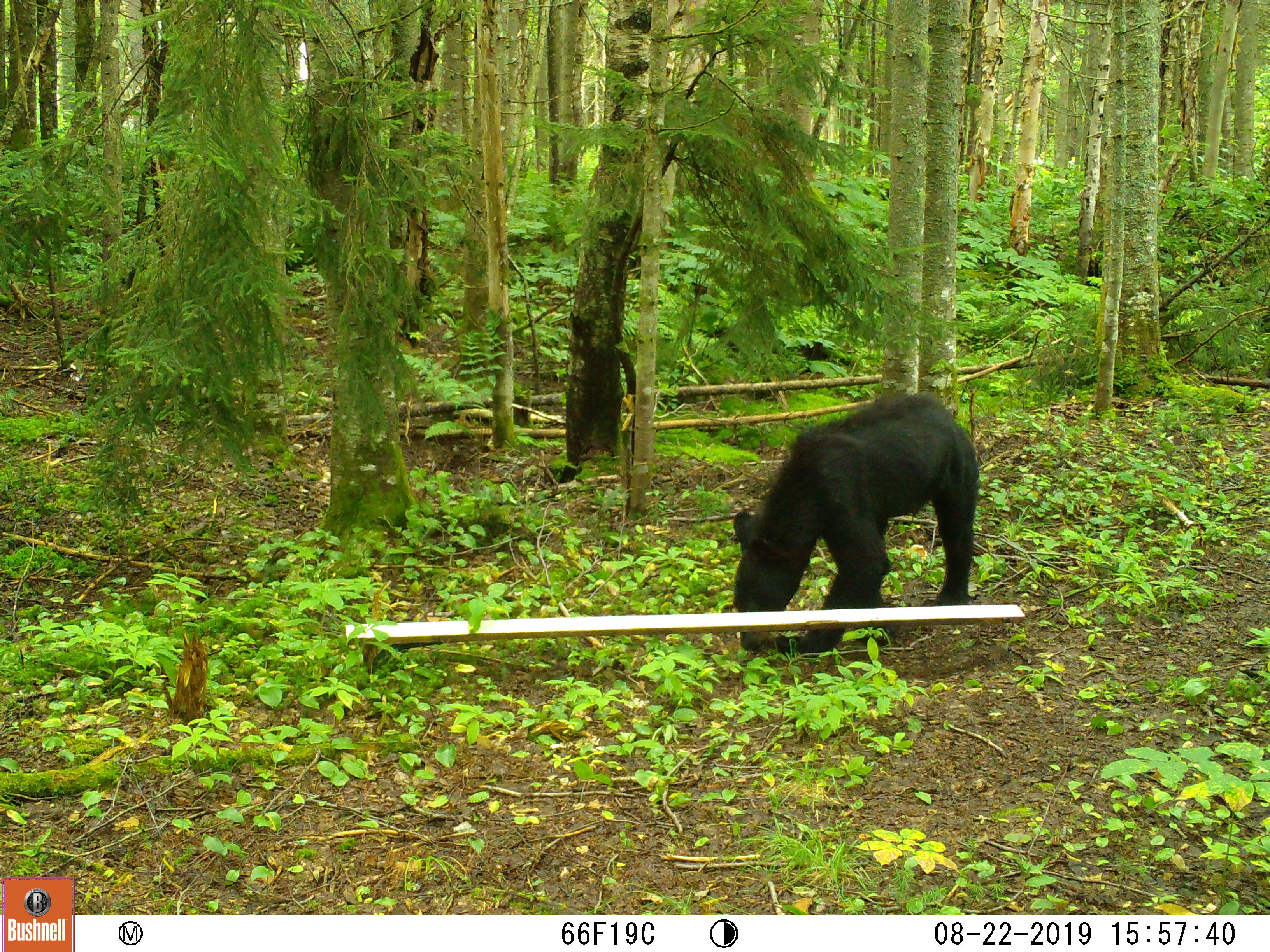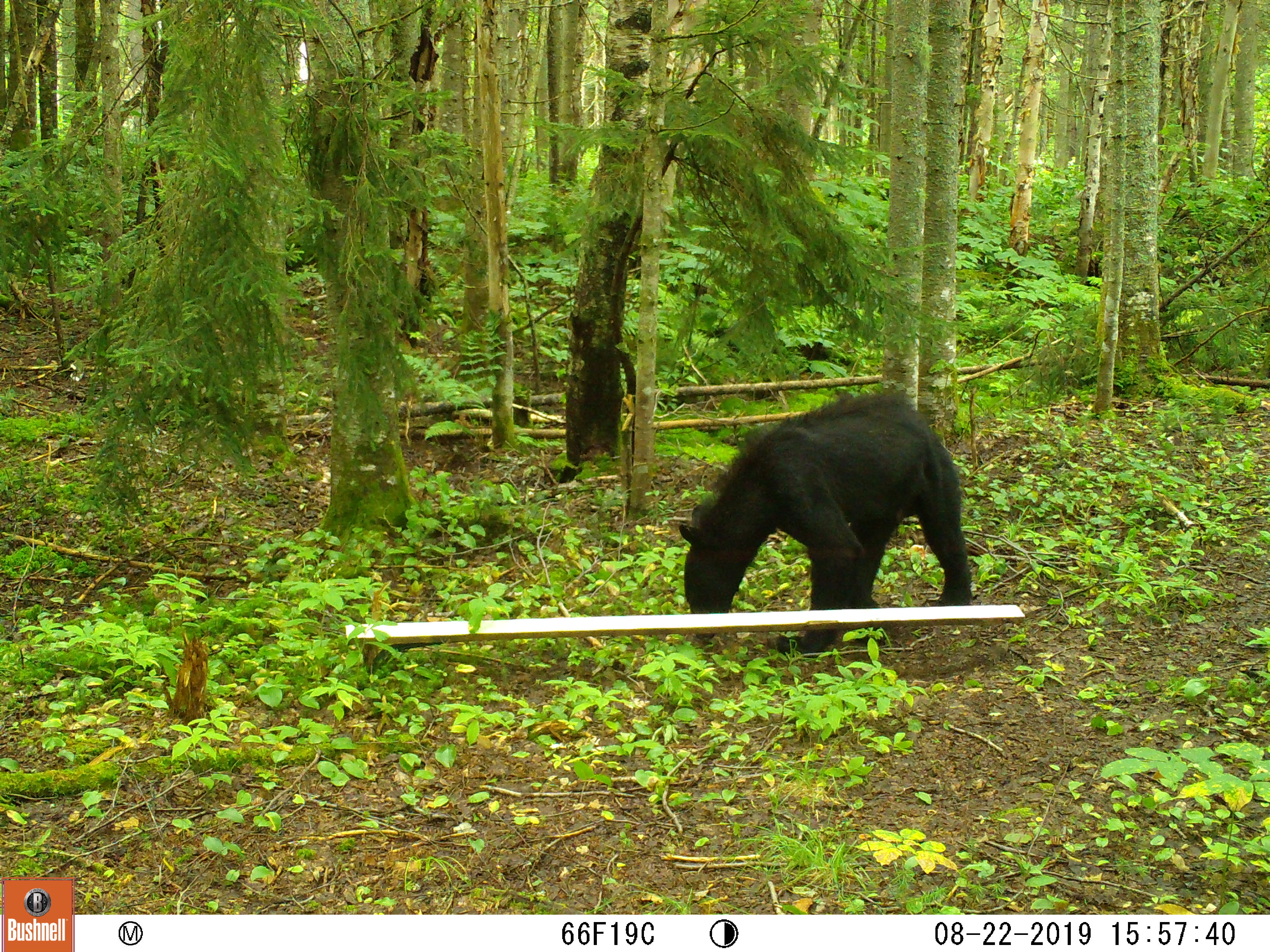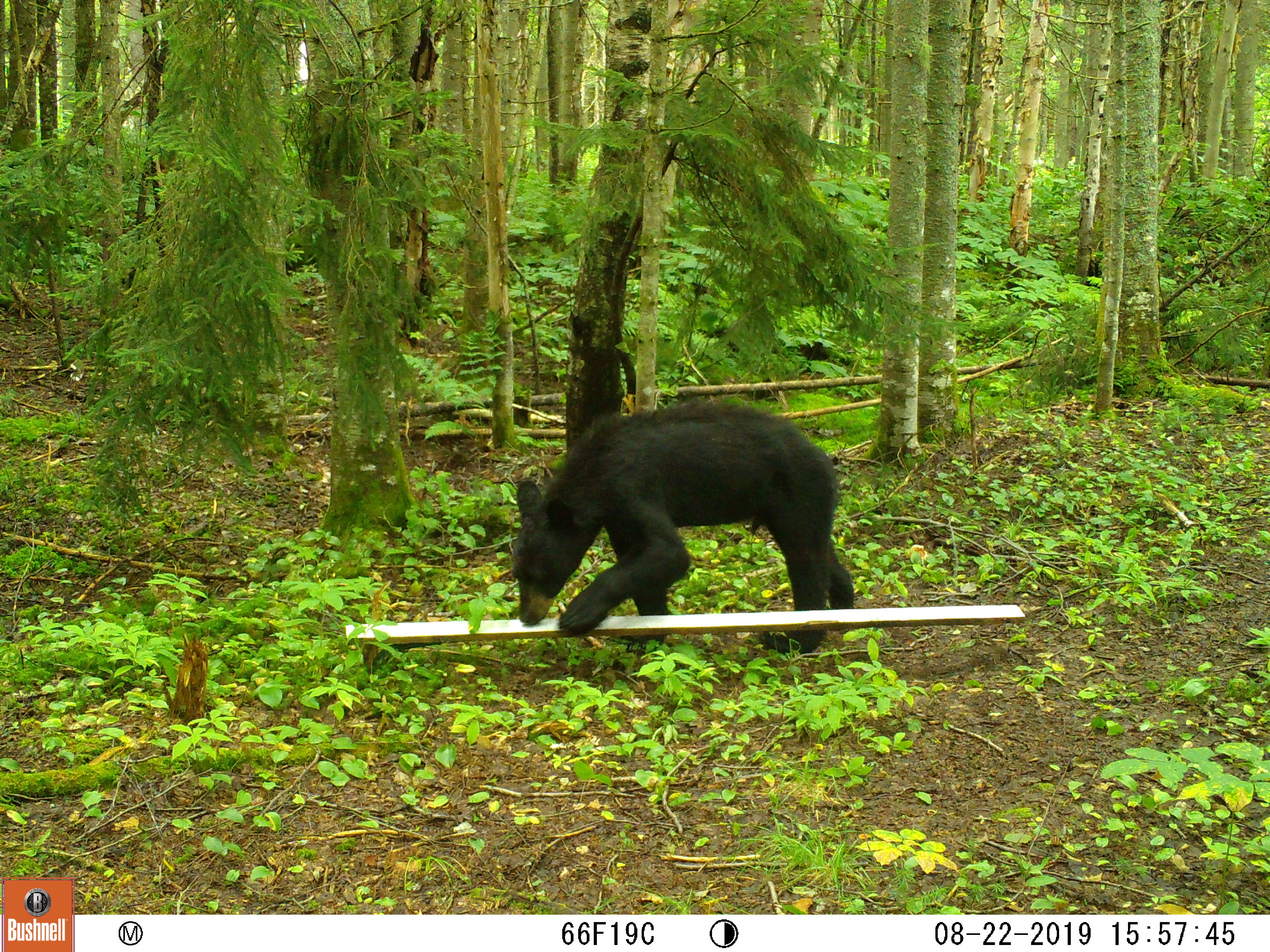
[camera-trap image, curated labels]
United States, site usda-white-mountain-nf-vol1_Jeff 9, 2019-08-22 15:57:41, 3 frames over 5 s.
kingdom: Animalia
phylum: Chordata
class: Mammalia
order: Carnivora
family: Ursidae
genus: Ursus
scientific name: Ursus americanus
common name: black bear